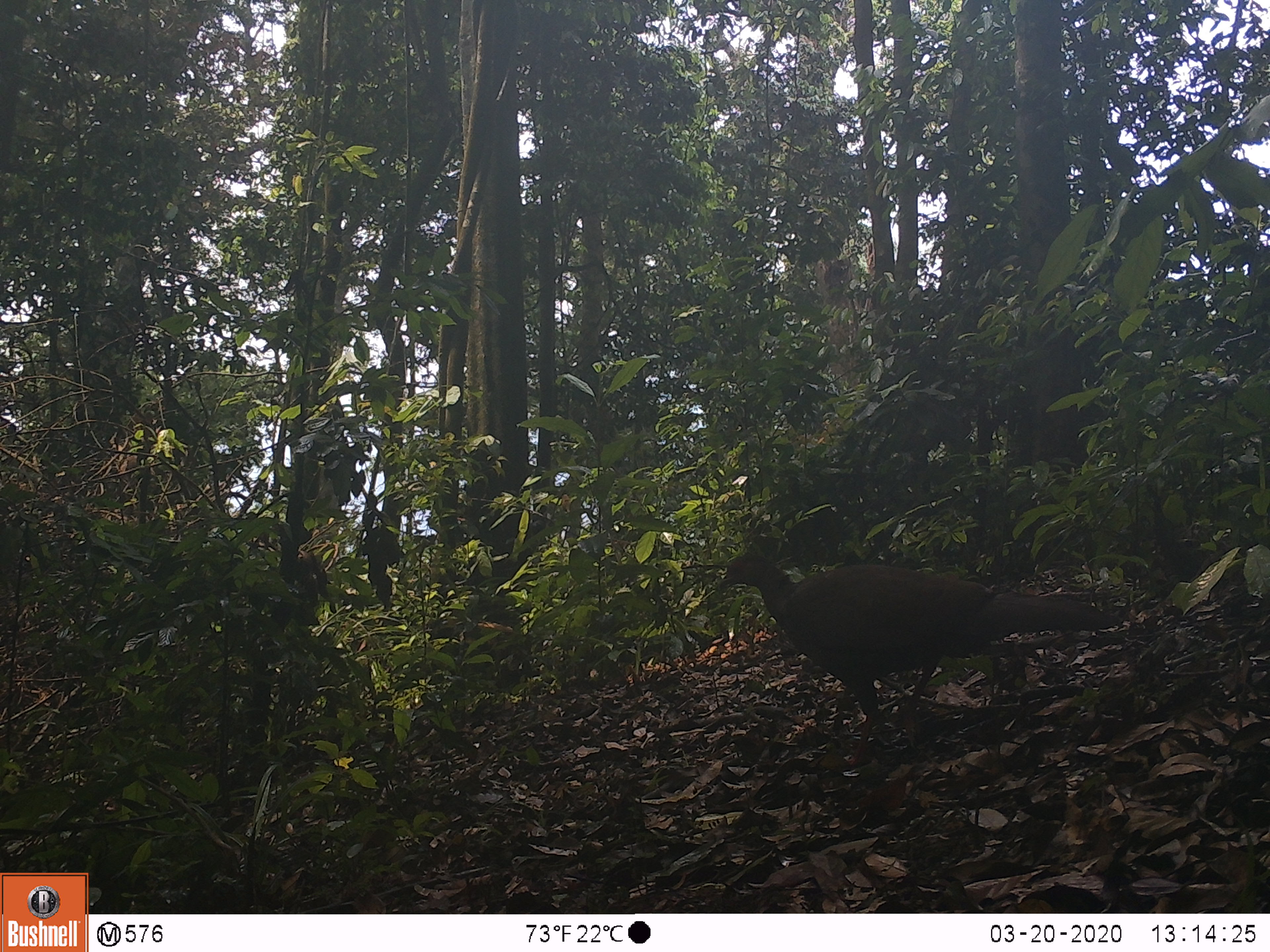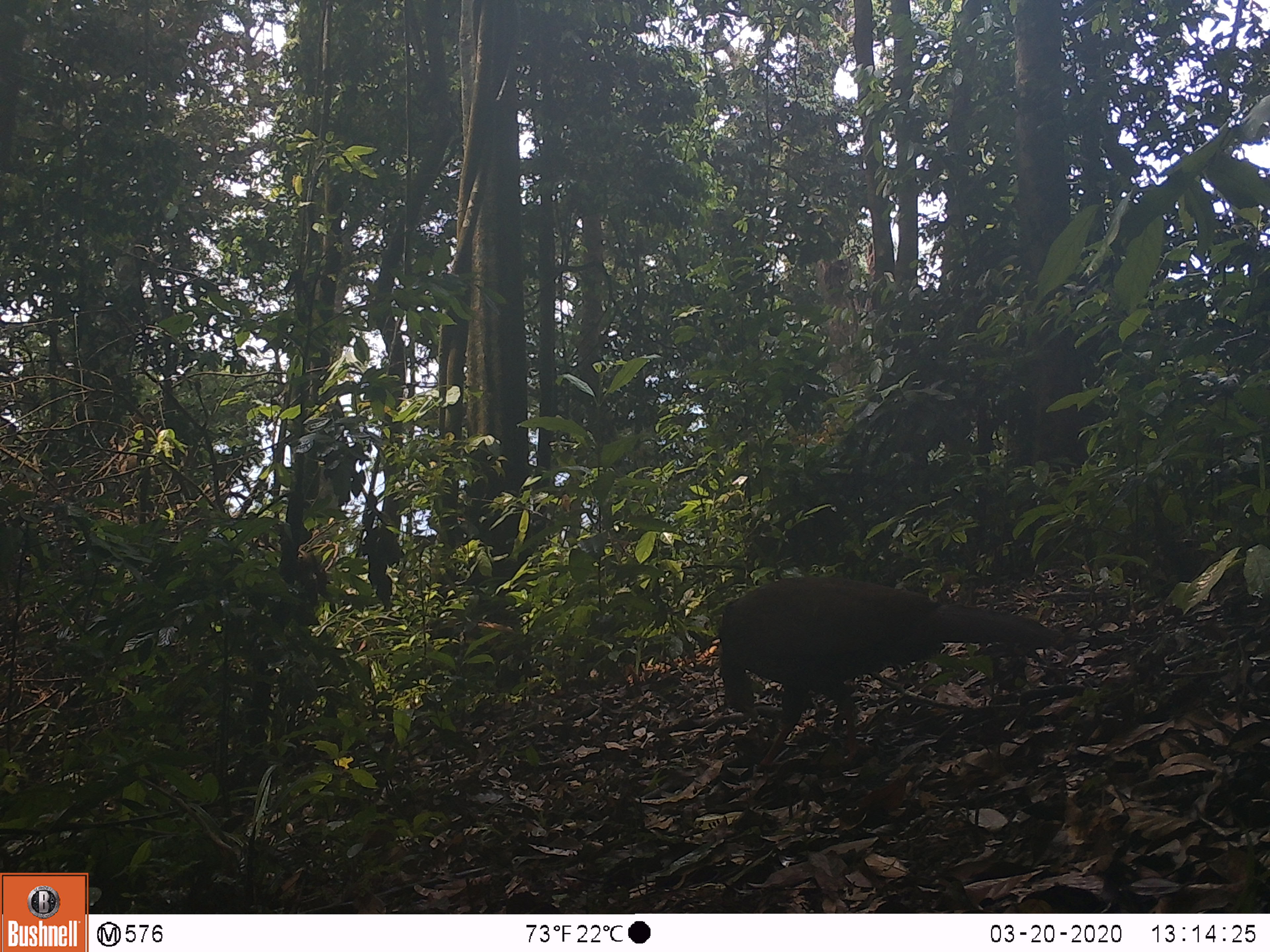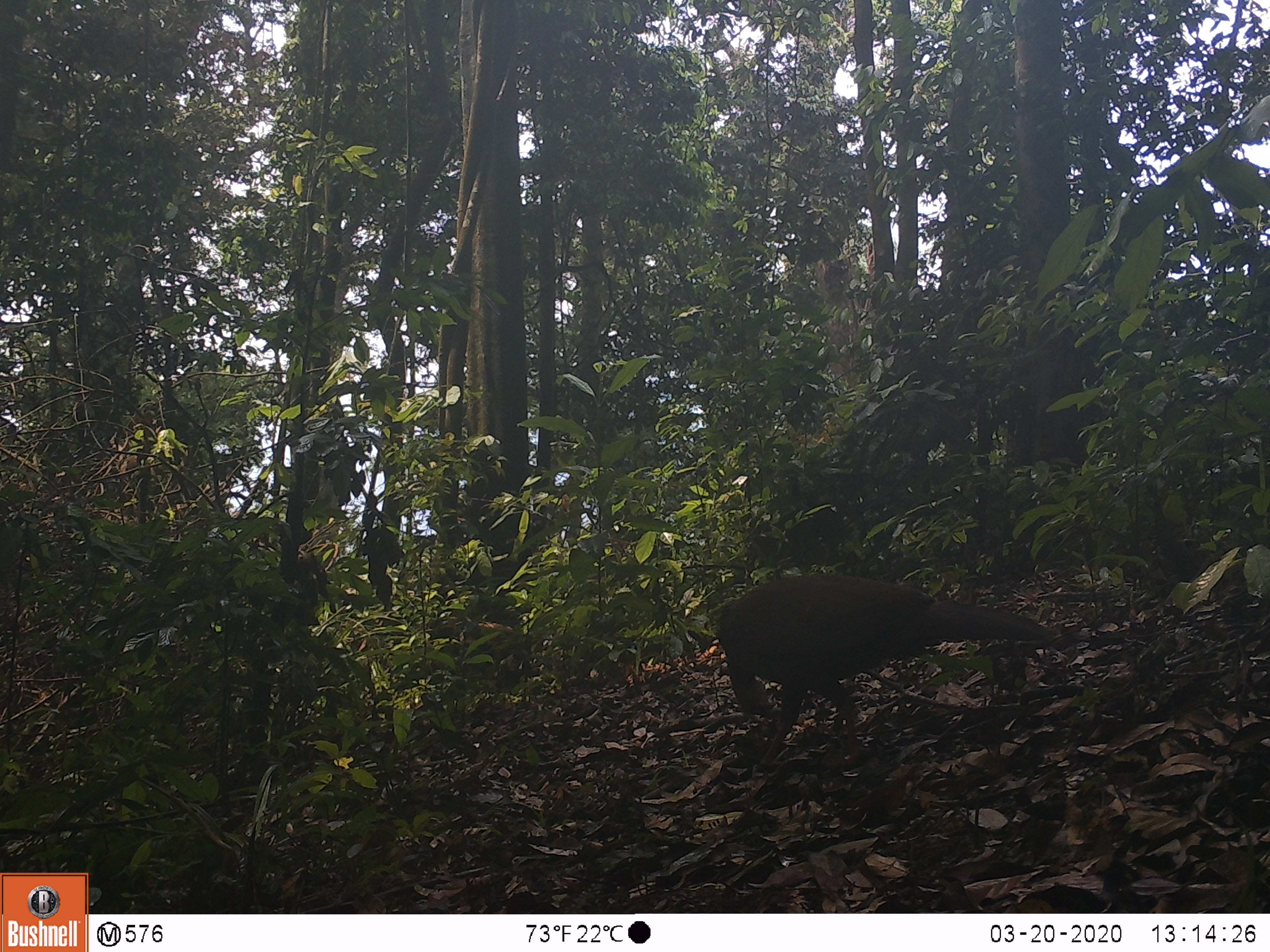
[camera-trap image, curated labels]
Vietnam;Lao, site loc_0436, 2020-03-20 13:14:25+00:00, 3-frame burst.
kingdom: Animalia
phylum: Chordata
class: Aves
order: Galliformes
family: Phasianidae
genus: Lophura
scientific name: Lophura nycthemera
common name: silver pheasant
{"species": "silver pheasant (Lophura nycthemera)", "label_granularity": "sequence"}